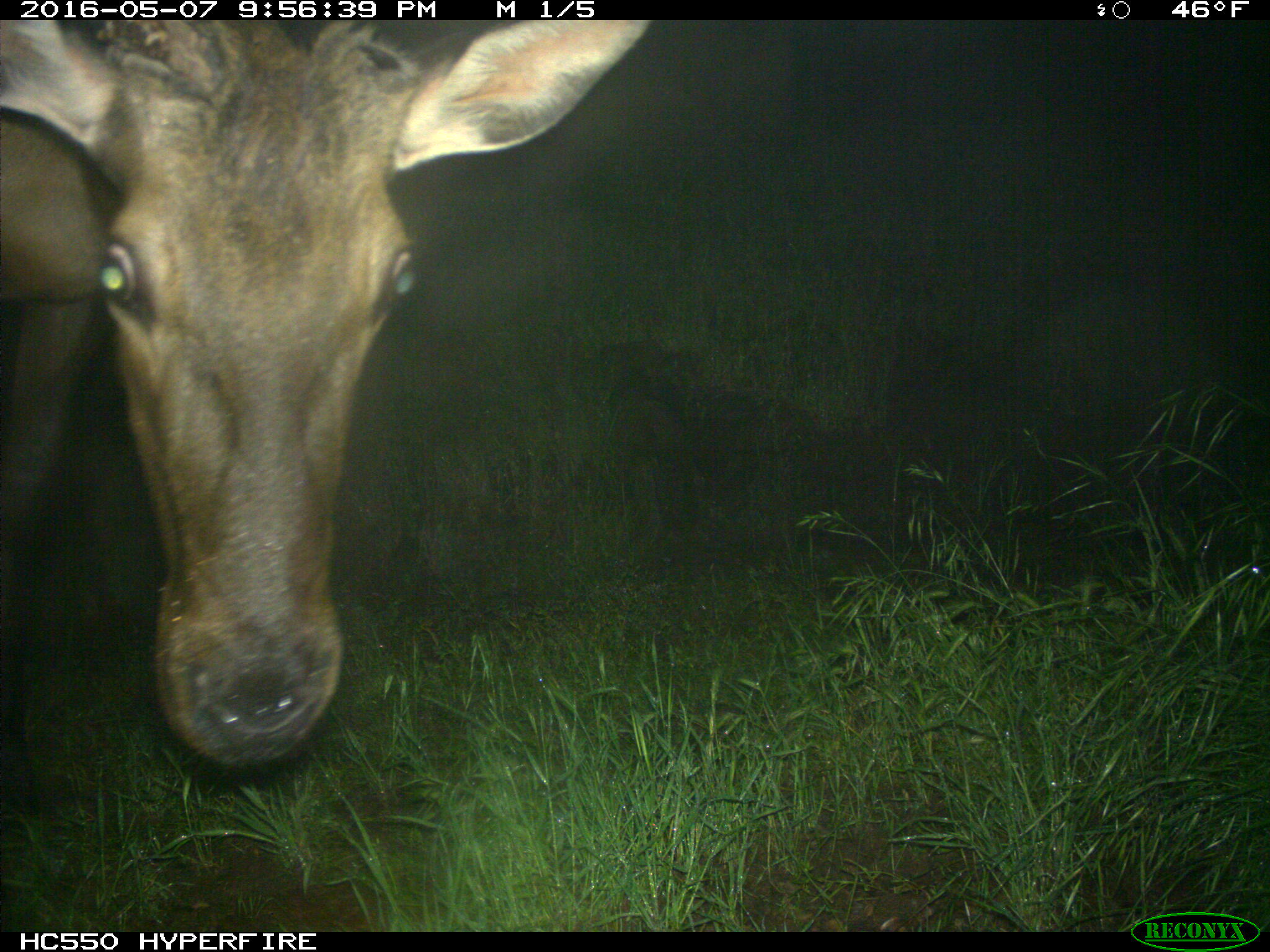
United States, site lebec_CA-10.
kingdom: Animalia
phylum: Chordata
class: Mammalia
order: Artiodactyla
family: Cervidae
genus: Cervus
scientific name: Cervus canadensis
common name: elk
Cervus canadensis (elk).